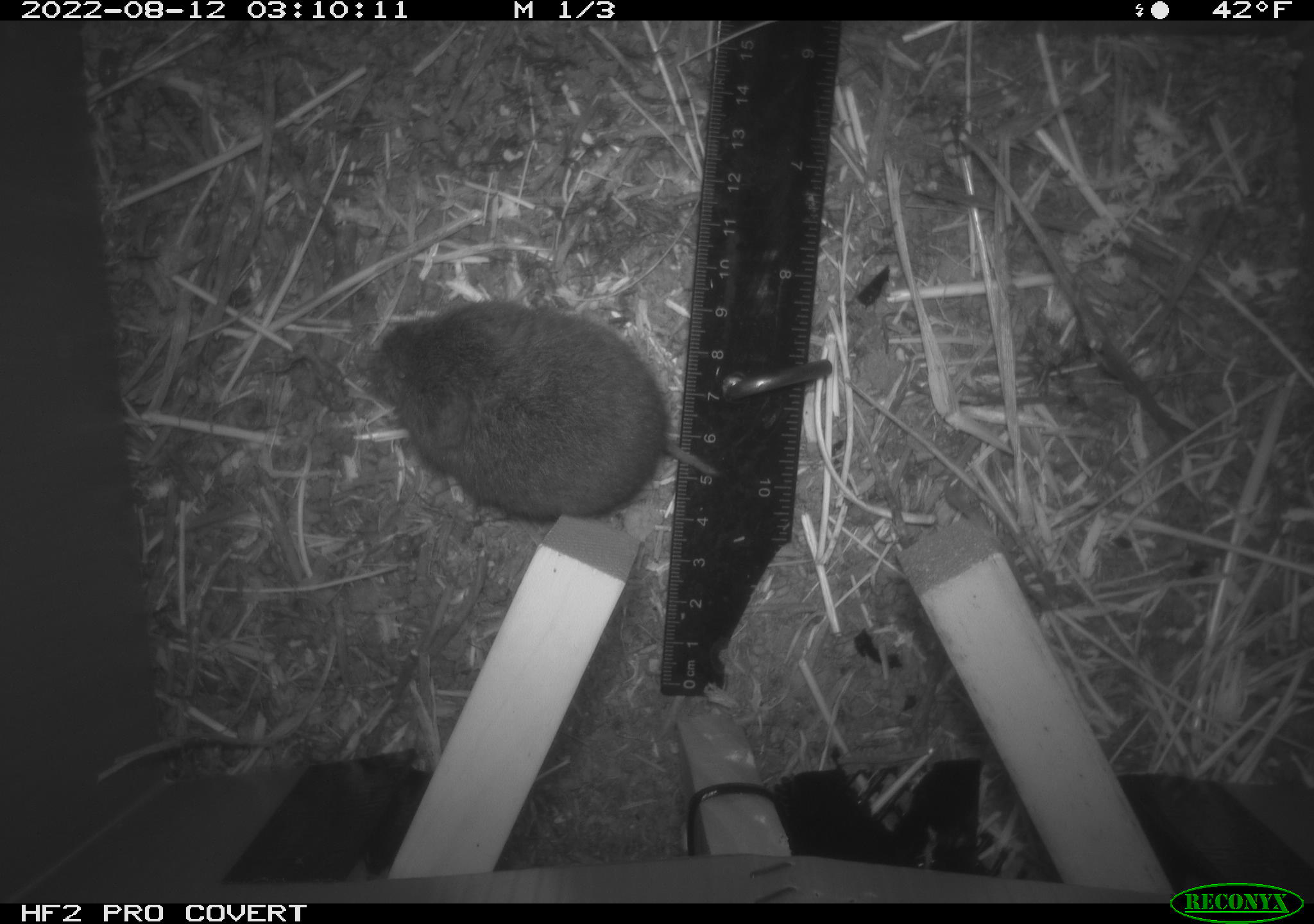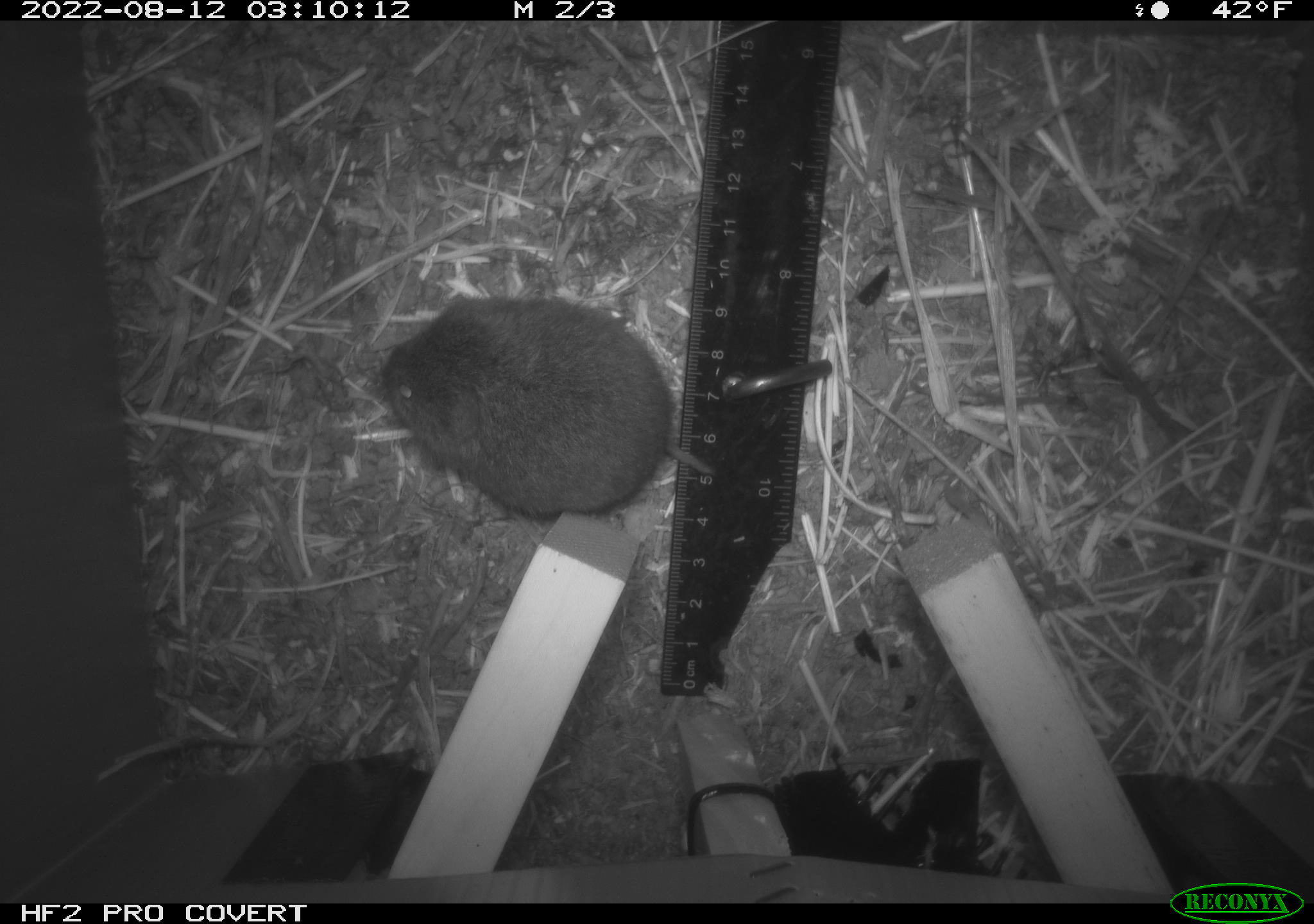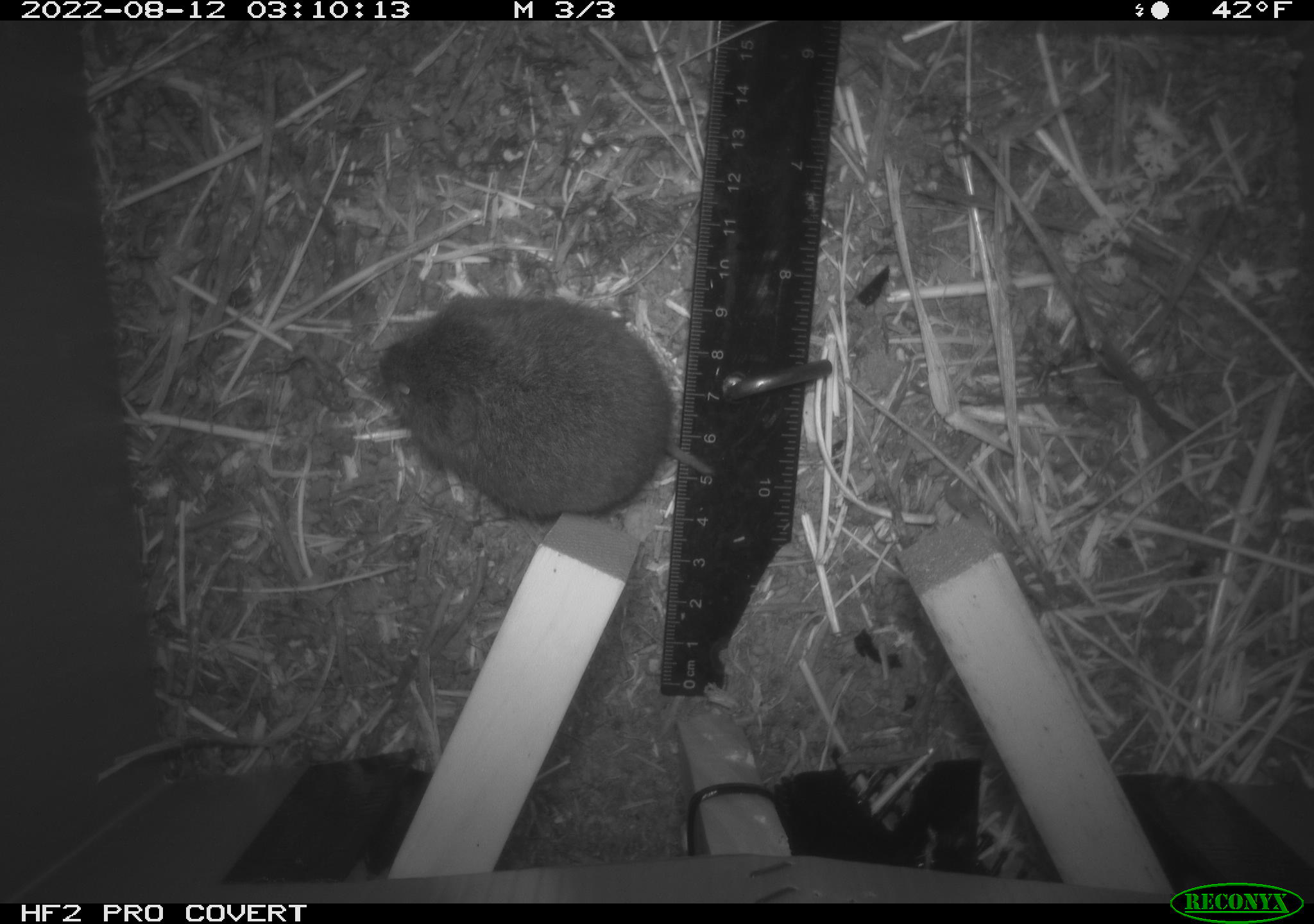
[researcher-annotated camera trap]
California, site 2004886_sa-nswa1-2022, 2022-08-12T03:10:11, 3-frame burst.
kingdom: Animalia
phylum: Chordata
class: Mammalia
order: Rodentia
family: Cricetidae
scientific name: Cricetidae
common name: hamsters, voles, lemmings, and allies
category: cricetidae family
Cricetidae family (hamsters, voles, lemmings, and allies) (Cricetidae).